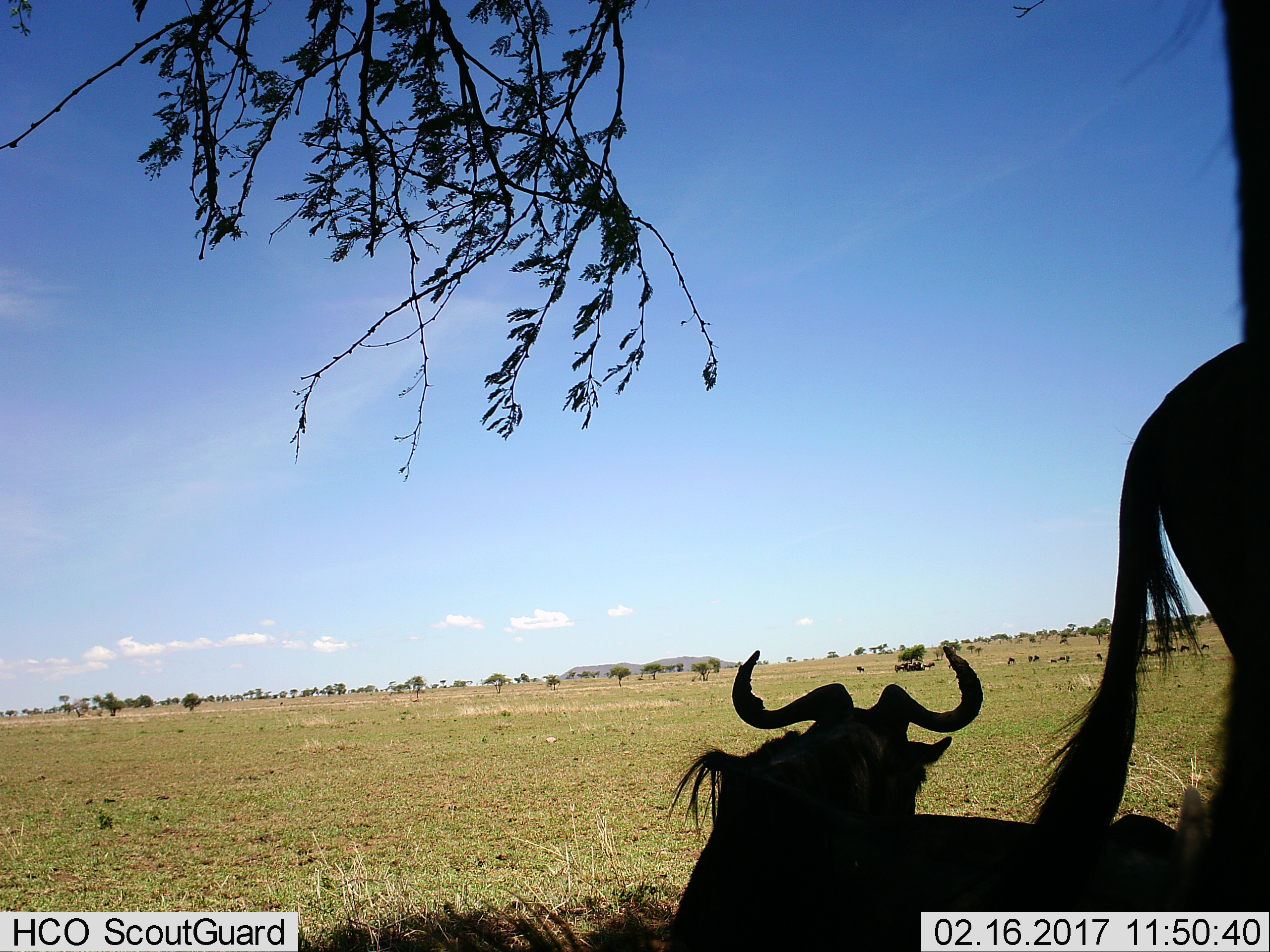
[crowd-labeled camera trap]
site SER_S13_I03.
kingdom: Animalia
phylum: Chordata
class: Mammalia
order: Artiodactyla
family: Bovidae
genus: Connochaetes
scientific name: Connochaetes taurinus taurinus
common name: blue wildebeest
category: wildebeestblue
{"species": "wildebeestblue (blue wildebeest) (Connochaetes taurinus taurinus)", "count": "2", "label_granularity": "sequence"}